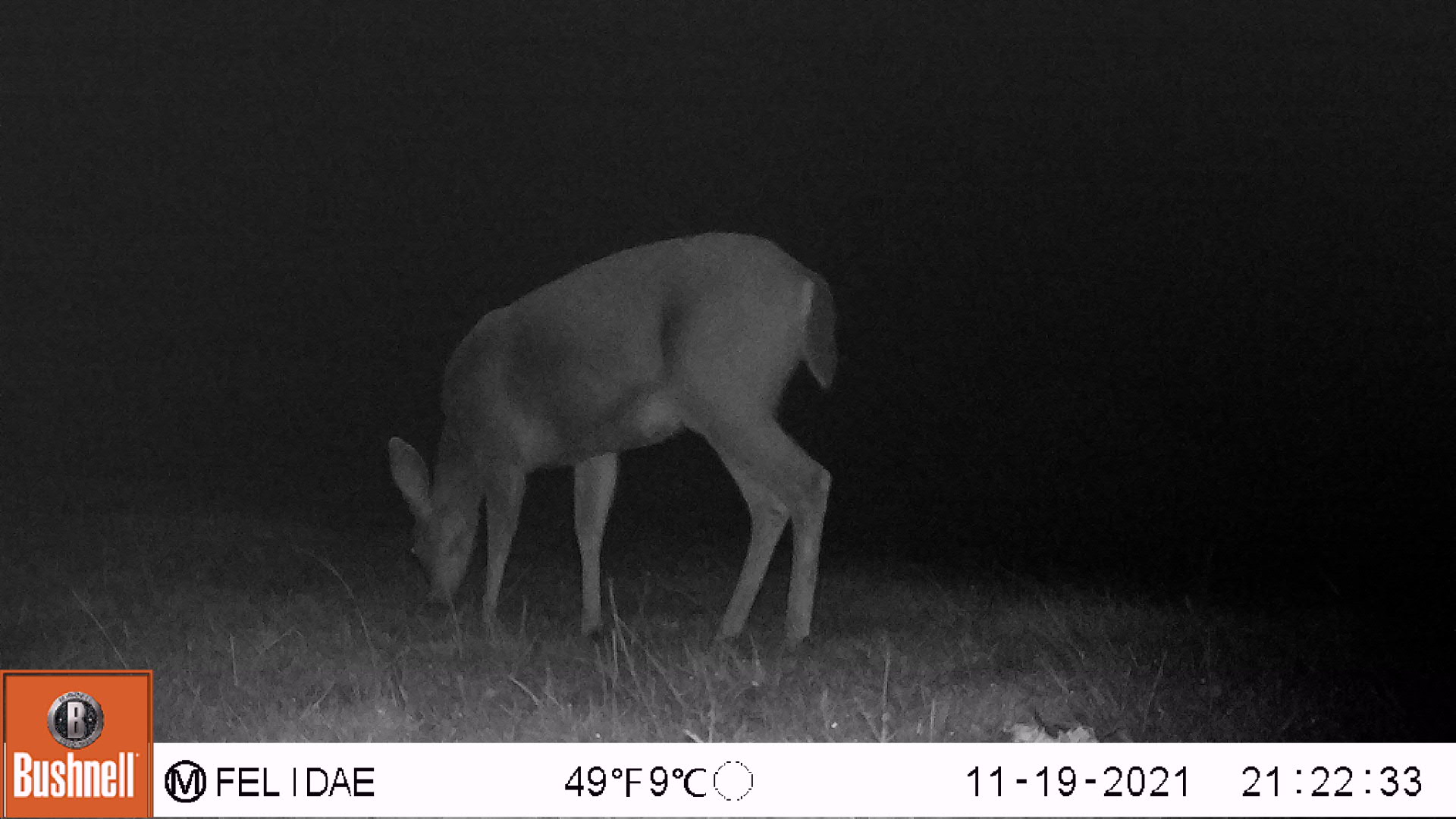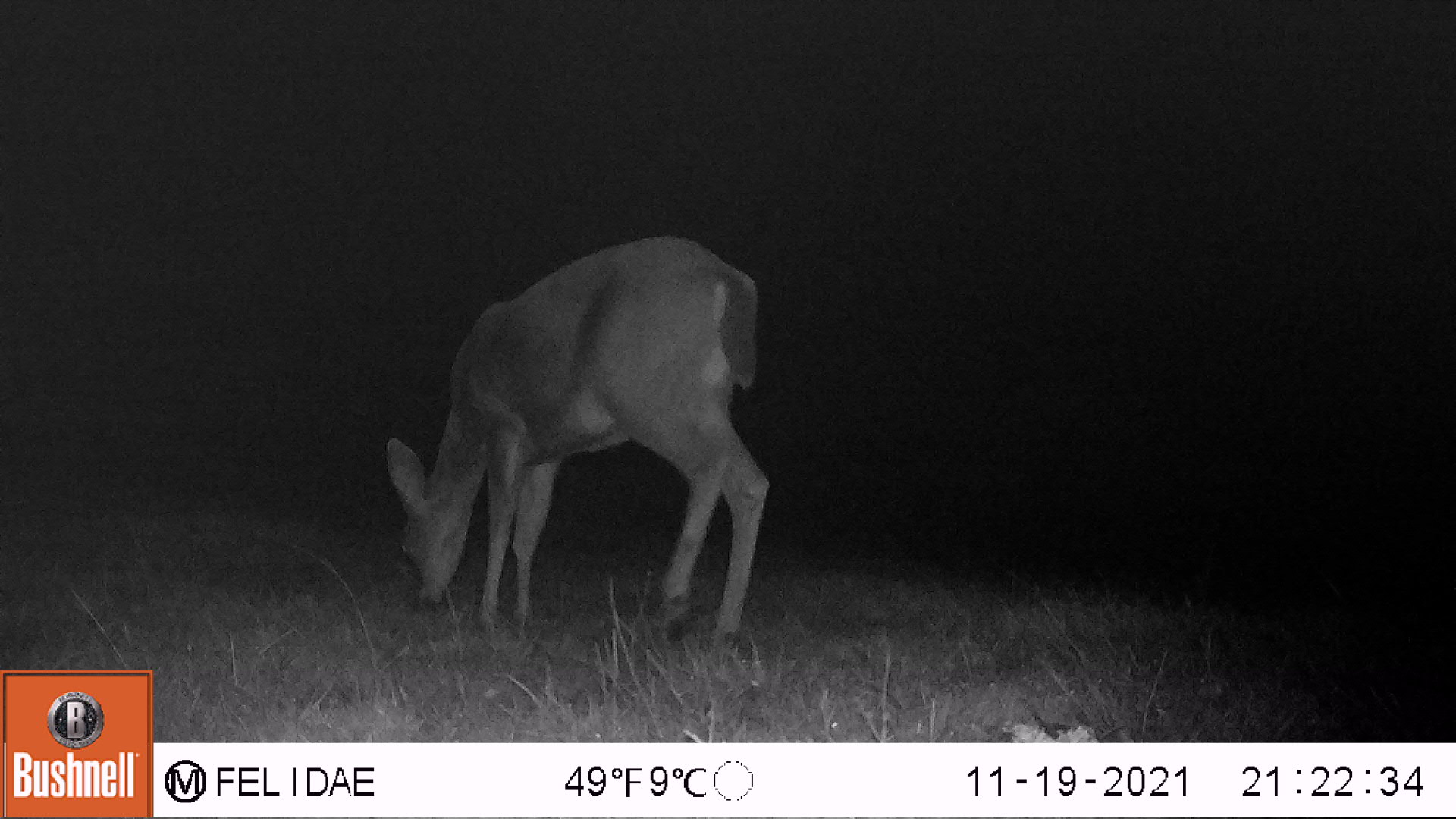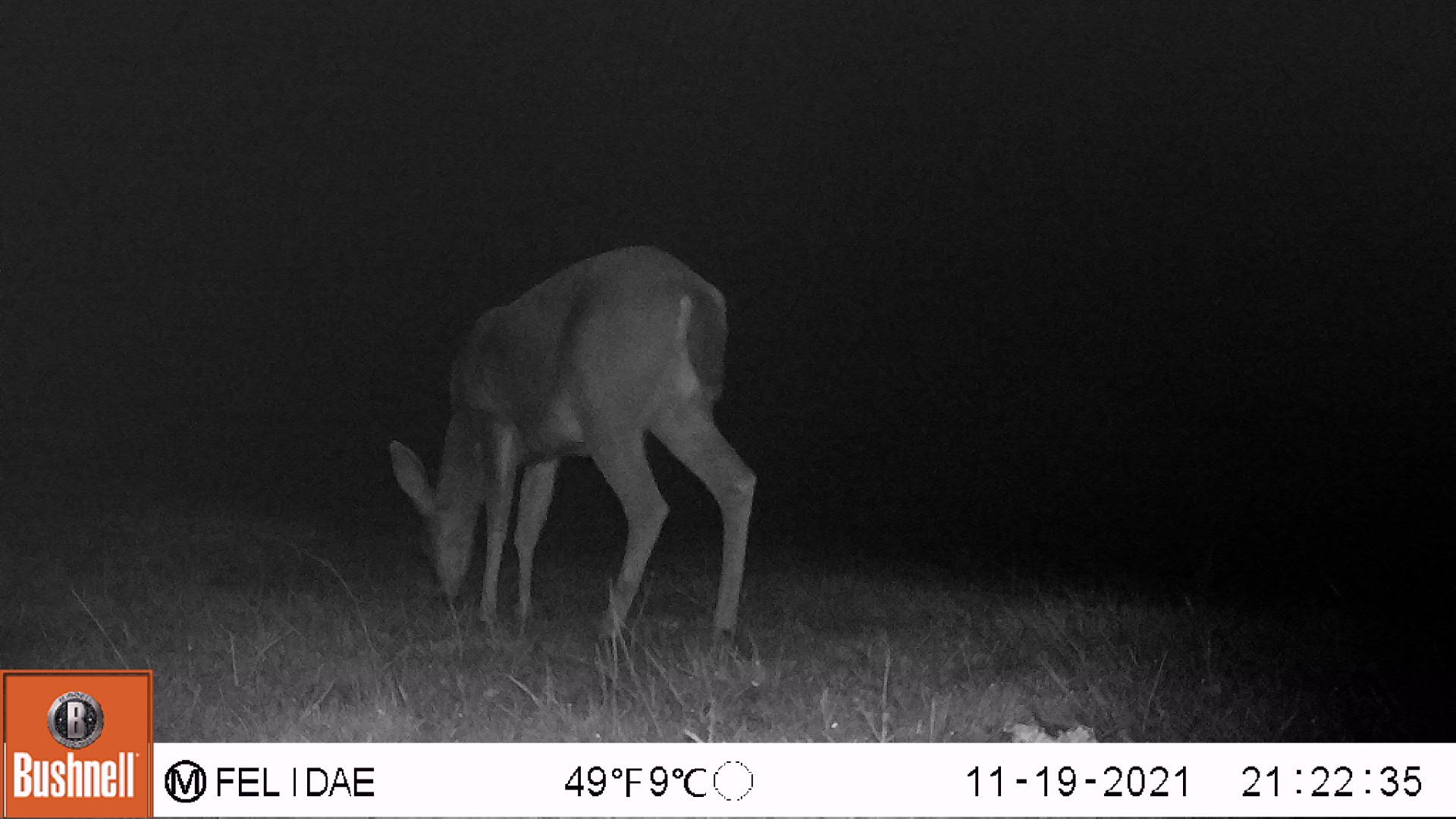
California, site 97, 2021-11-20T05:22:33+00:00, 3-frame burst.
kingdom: Animalia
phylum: Chordata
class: Mammalia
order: Artiodactyla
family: Cervidae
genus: Odocoileus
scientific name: Odocoileus hemionus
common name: mule deer